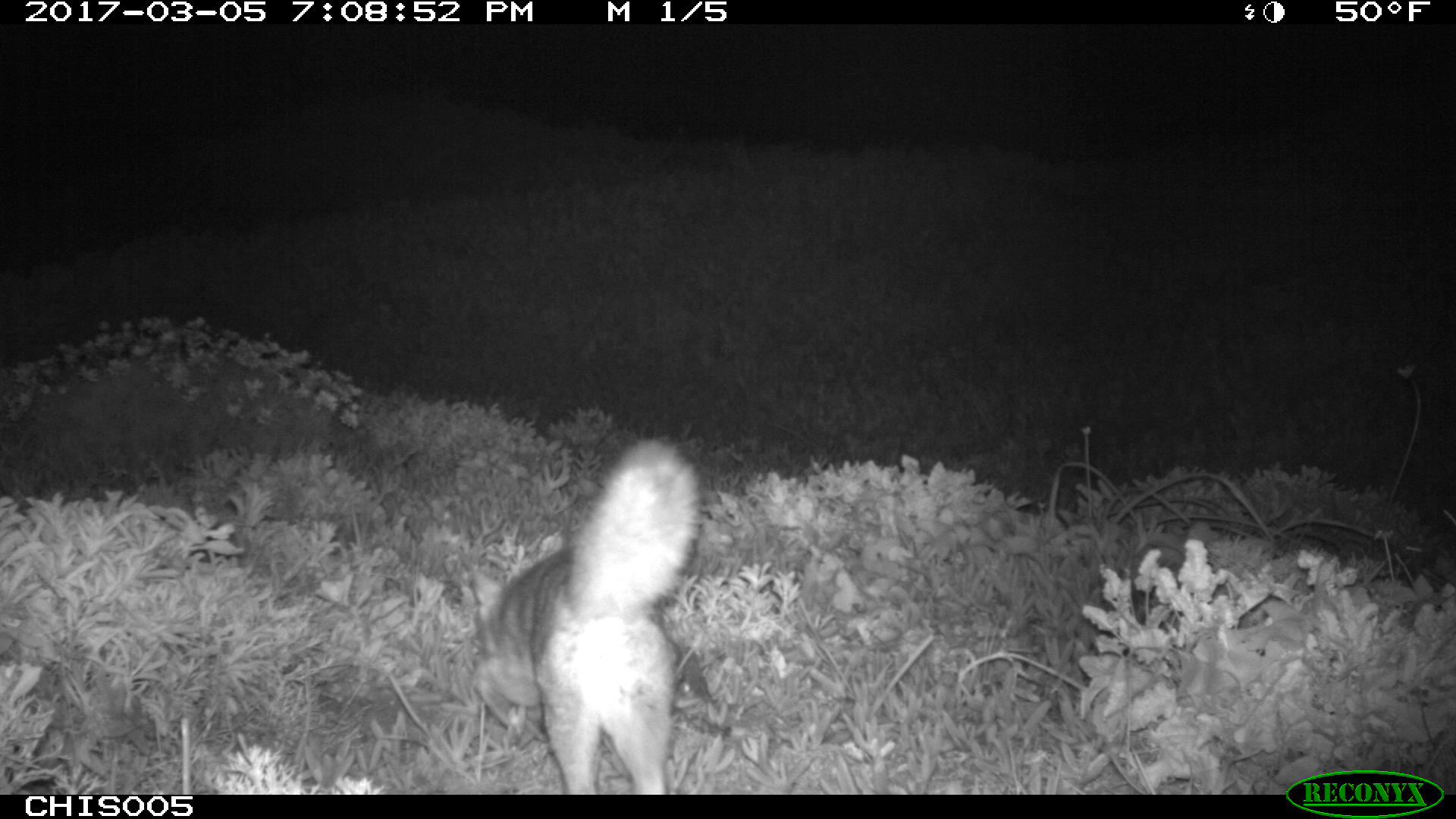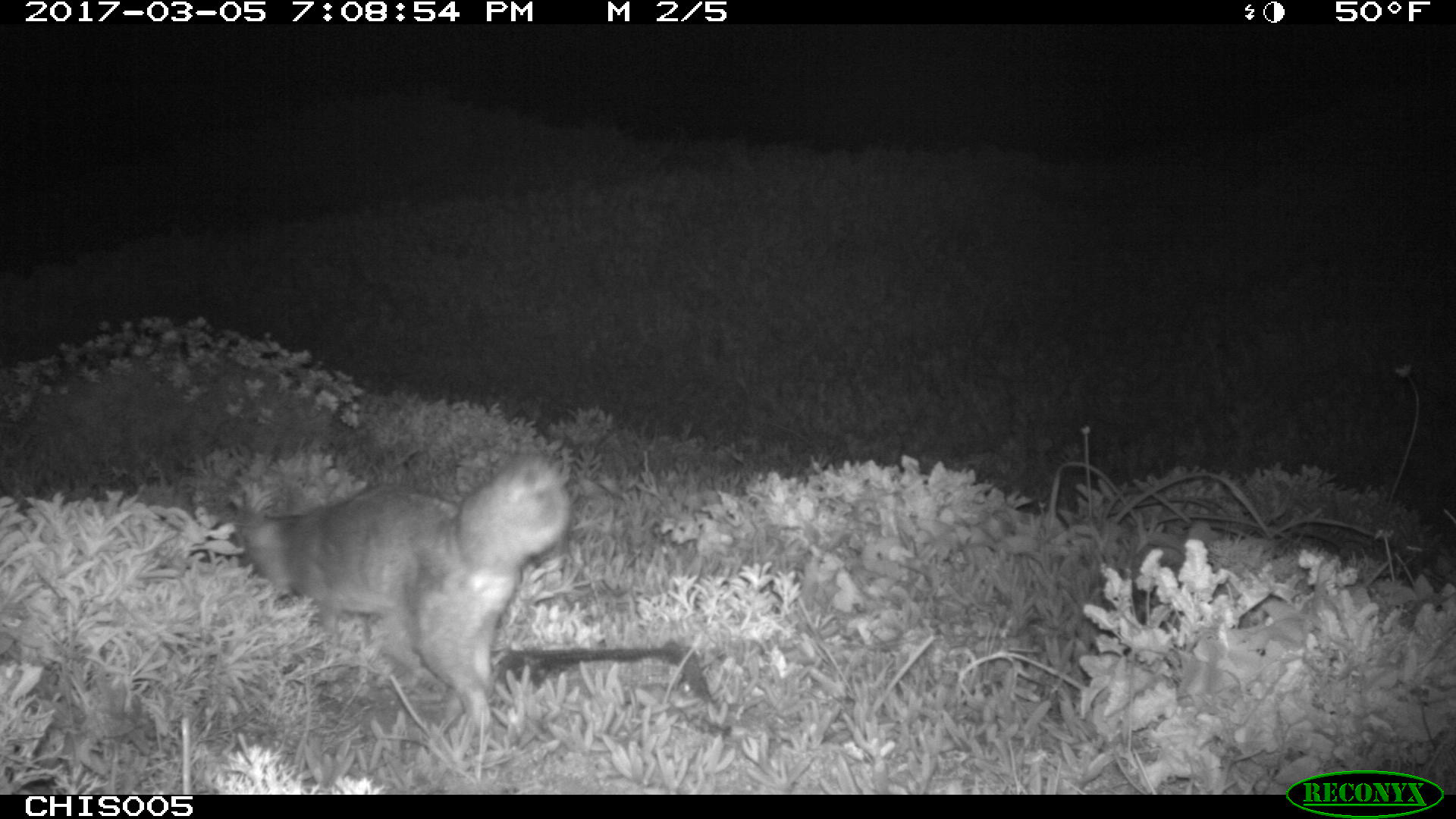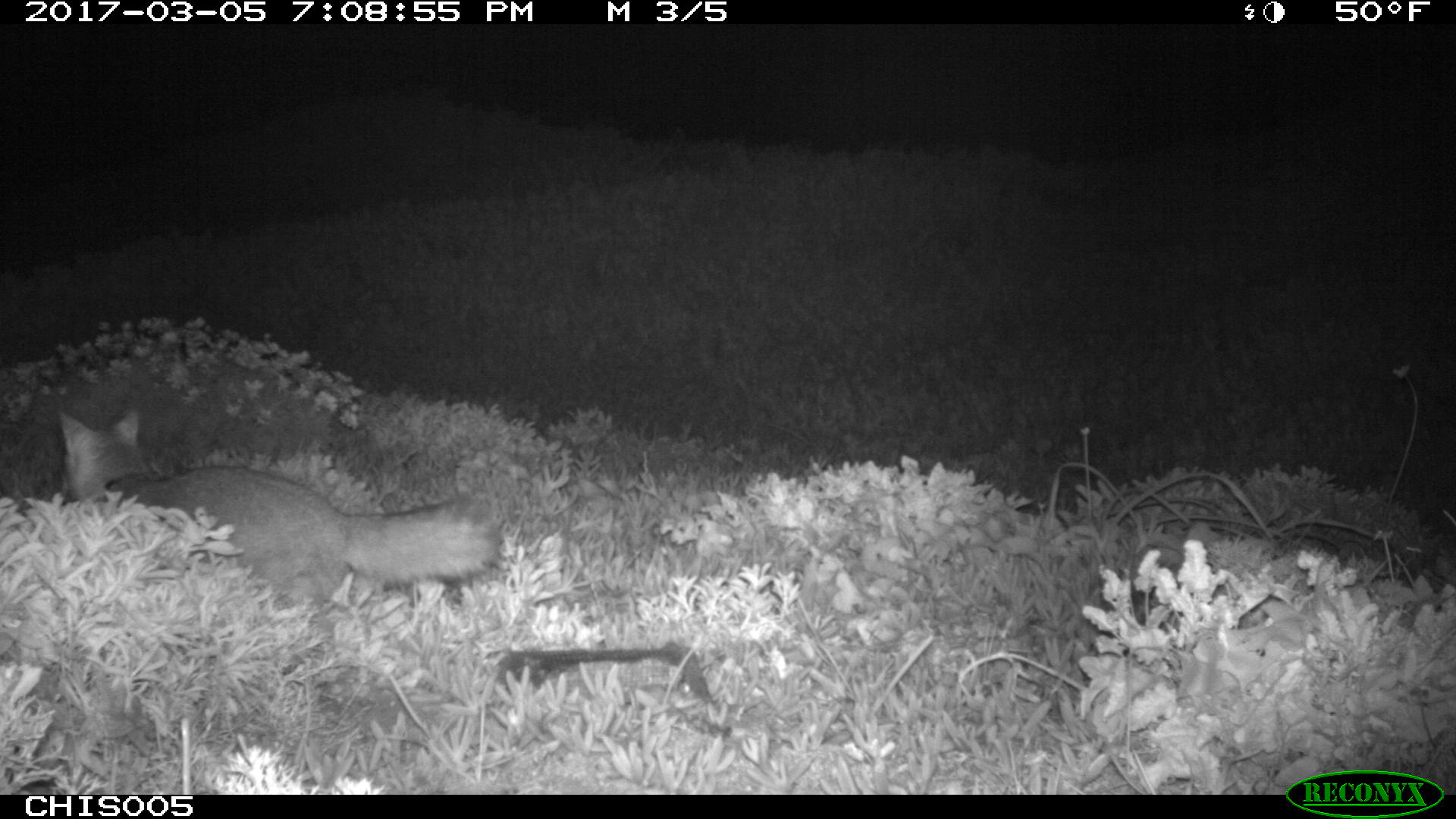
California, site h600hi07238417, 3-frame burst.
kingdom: Animalia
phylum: Chordata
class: Mammalia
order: Carnivora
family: Canidae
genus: Urocyon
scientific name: Urocyon littoralis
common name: island fox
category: fox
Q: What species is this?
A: Fox (island fox) (Urocyon littoralis).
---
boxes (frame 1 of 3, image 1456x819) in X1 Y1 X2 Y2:
fox: 468 438 704 795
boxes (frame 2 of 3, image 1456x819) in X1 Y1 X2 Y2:
fox: 207 454 570 735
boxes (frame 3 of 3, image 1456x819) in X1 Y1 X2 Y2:
fox: 58 410 499 605